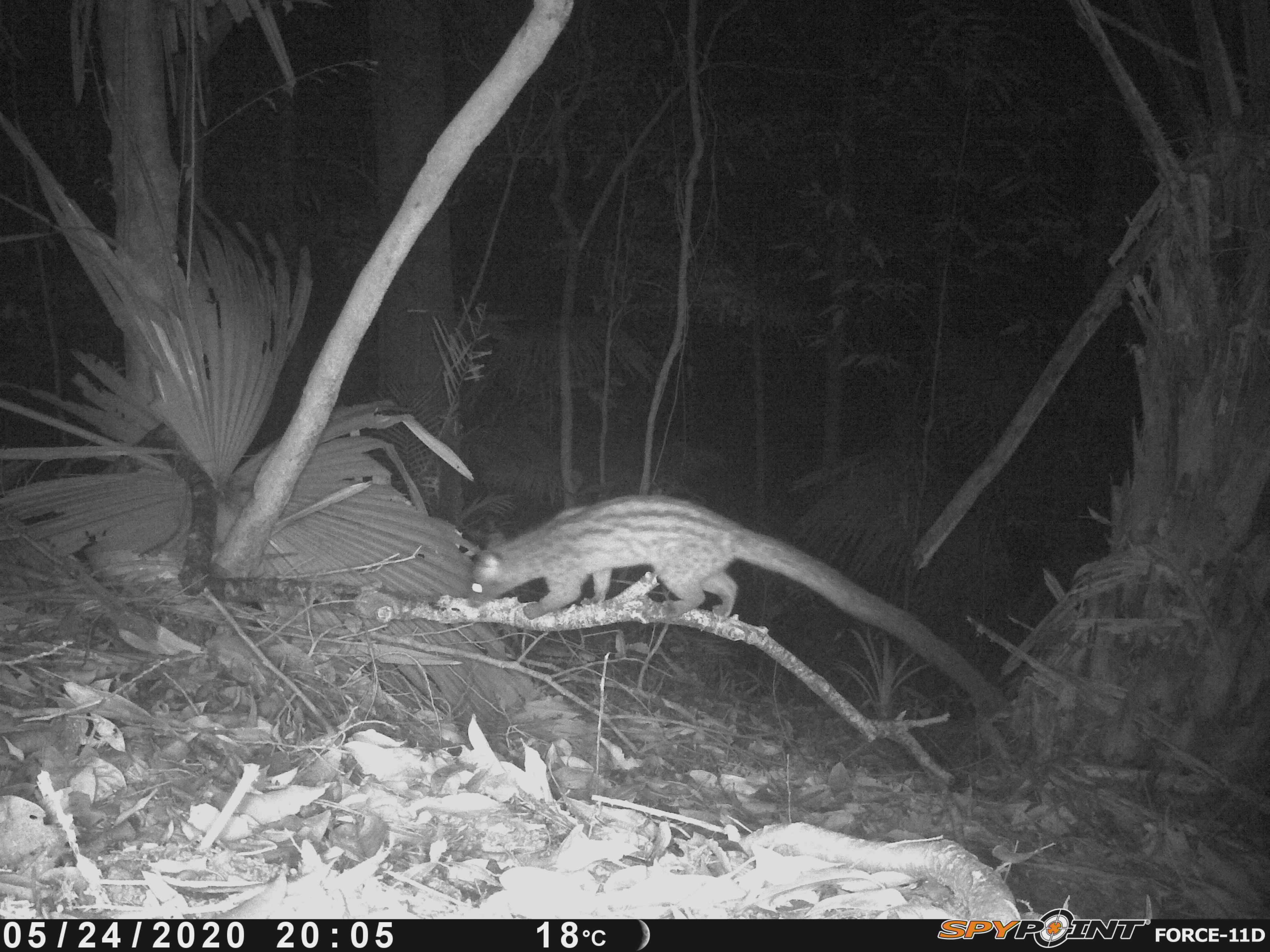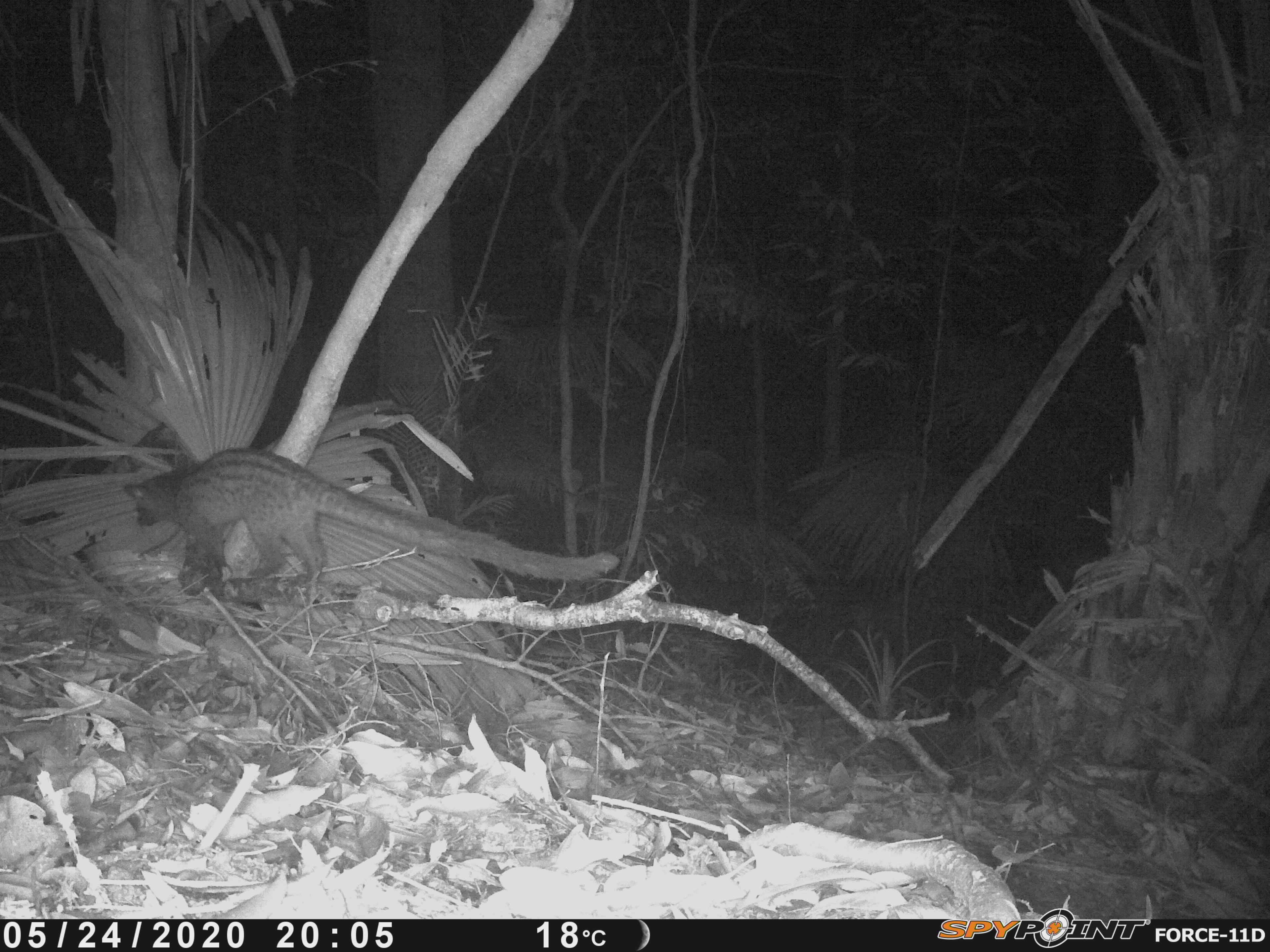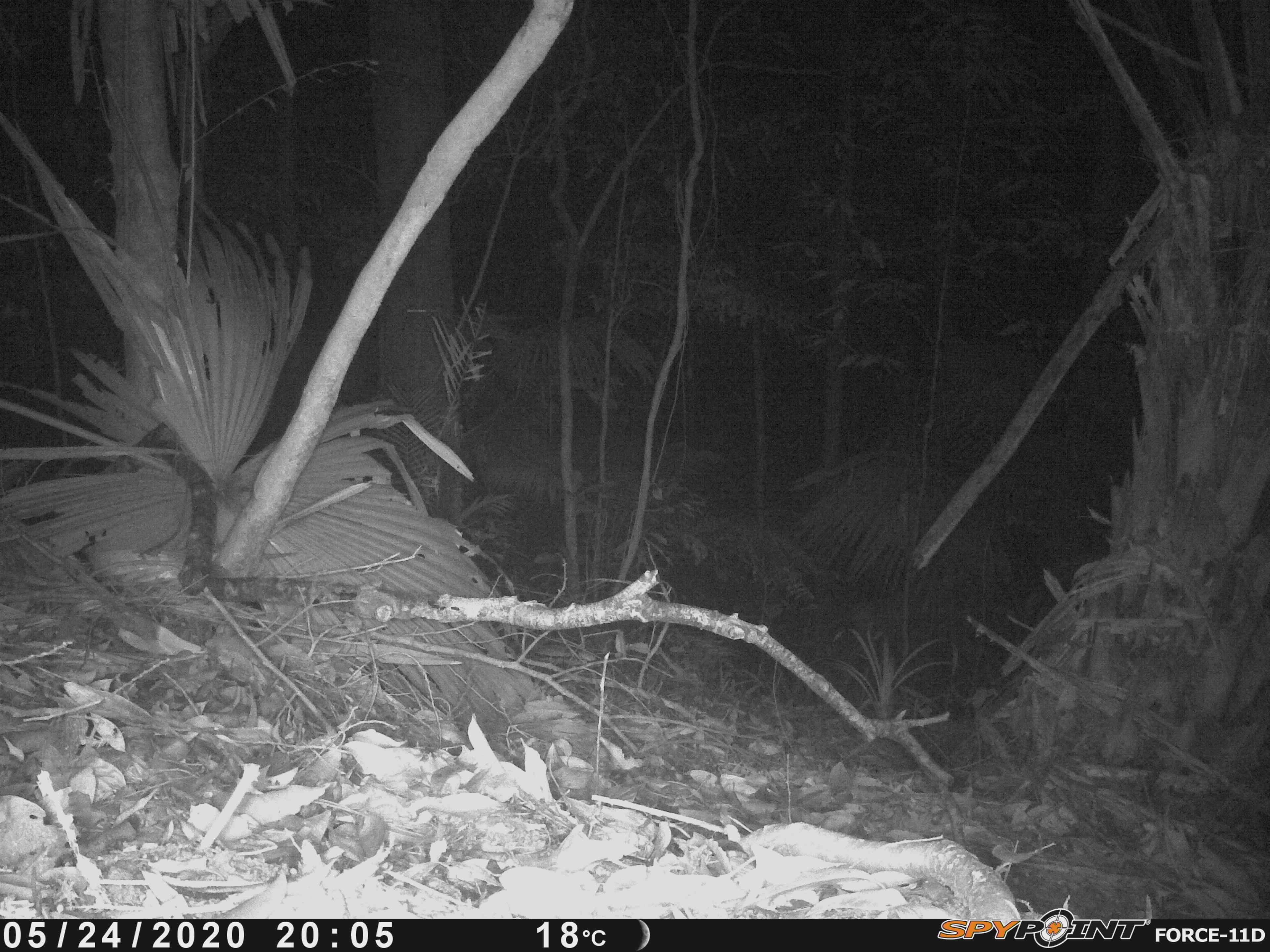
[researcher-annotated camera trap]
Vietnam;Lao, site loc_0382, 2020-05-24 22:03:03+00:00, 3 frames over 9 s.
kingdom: Animalia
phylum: Chordata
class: Mammalia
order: Carnivora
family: Viverridae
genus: Paradoxurus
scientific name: Paradoxurus hermaphroditus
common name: common palm civet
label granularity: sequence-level